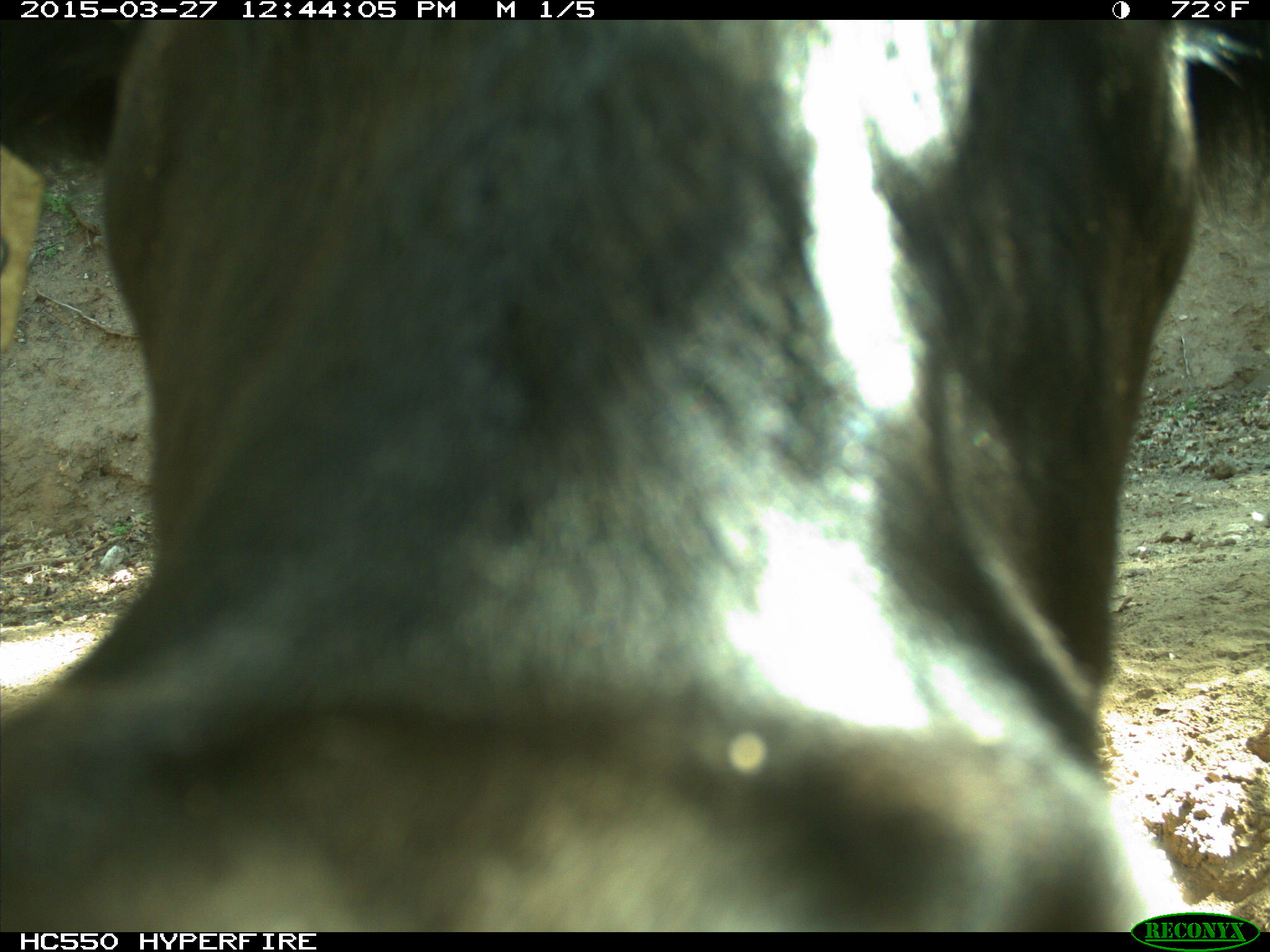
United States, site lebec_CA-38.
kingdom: Animalia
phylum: Chordata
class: Mammalia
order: Artiodactyla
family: Bovidae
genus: Bos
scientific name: Bos taurus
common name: domestic cow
Bos taurus (domestic cow).